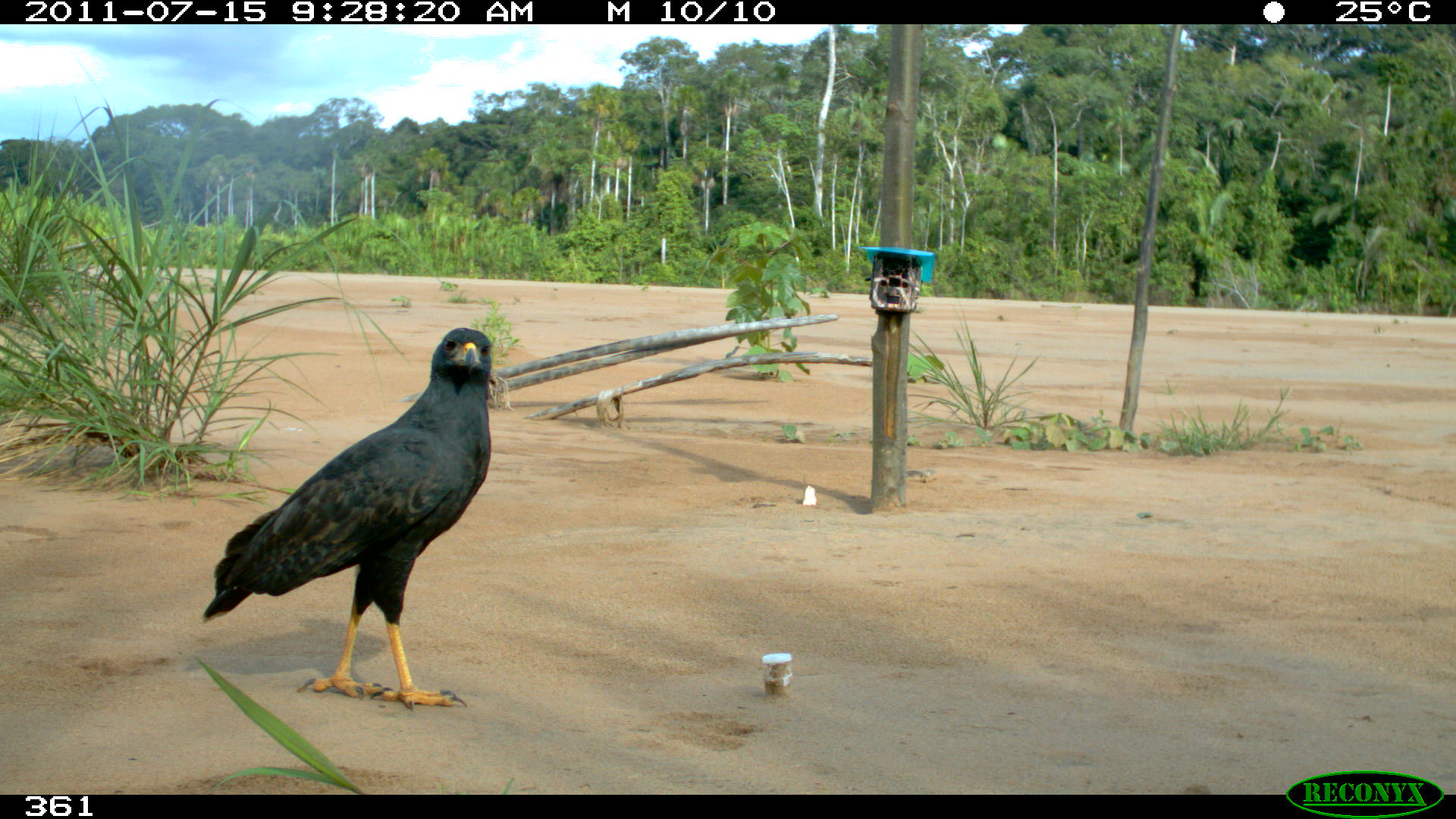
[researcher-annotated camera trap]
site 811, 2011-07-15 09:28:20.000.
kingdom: Animalia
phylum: Chordata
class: Aves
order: Accipitriformes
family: Accipitridae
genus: Buteogallus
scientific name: Buteogallus urubitinga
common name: great black hawk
Buteogallus urubitinga (great black hawk).